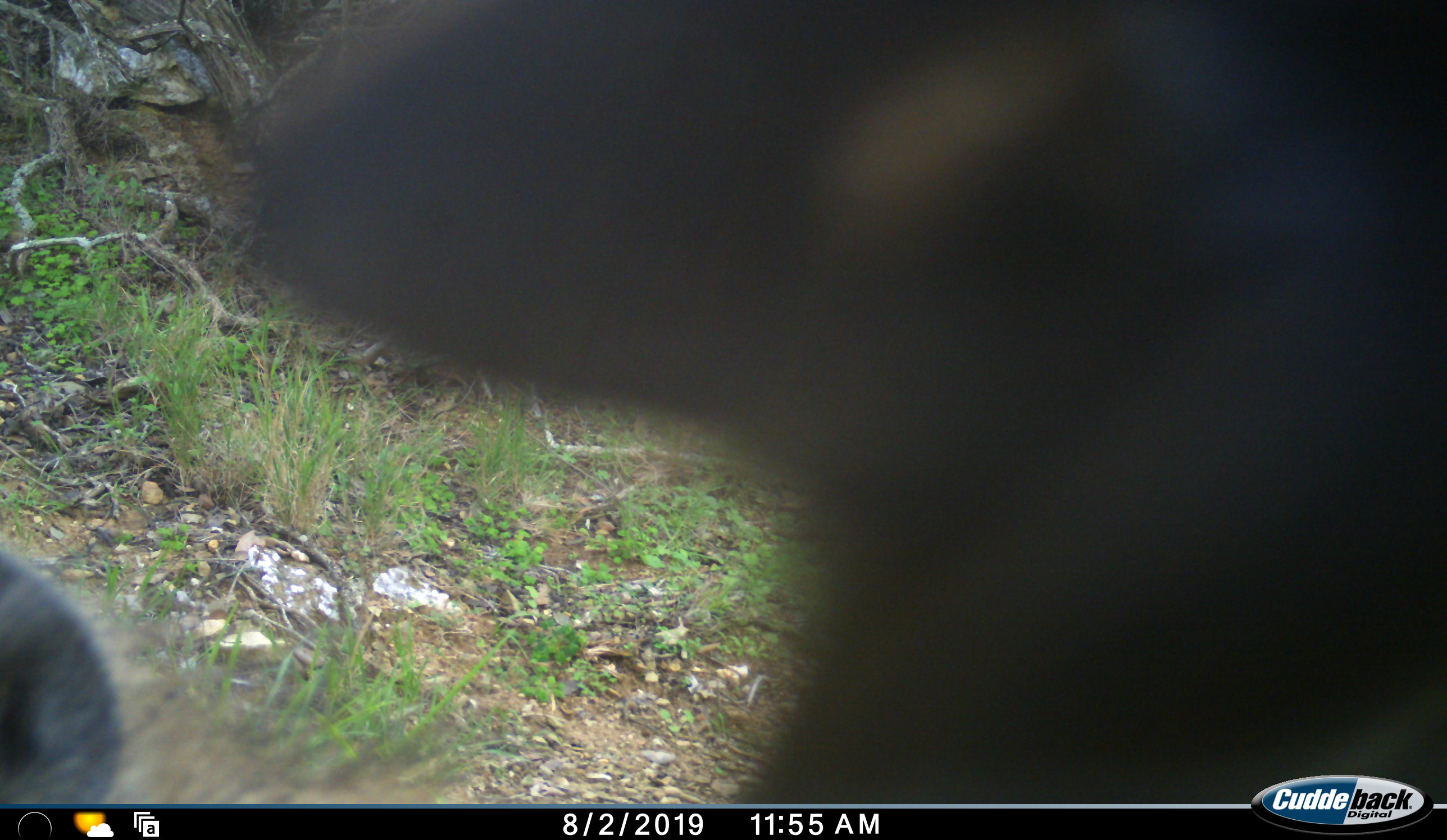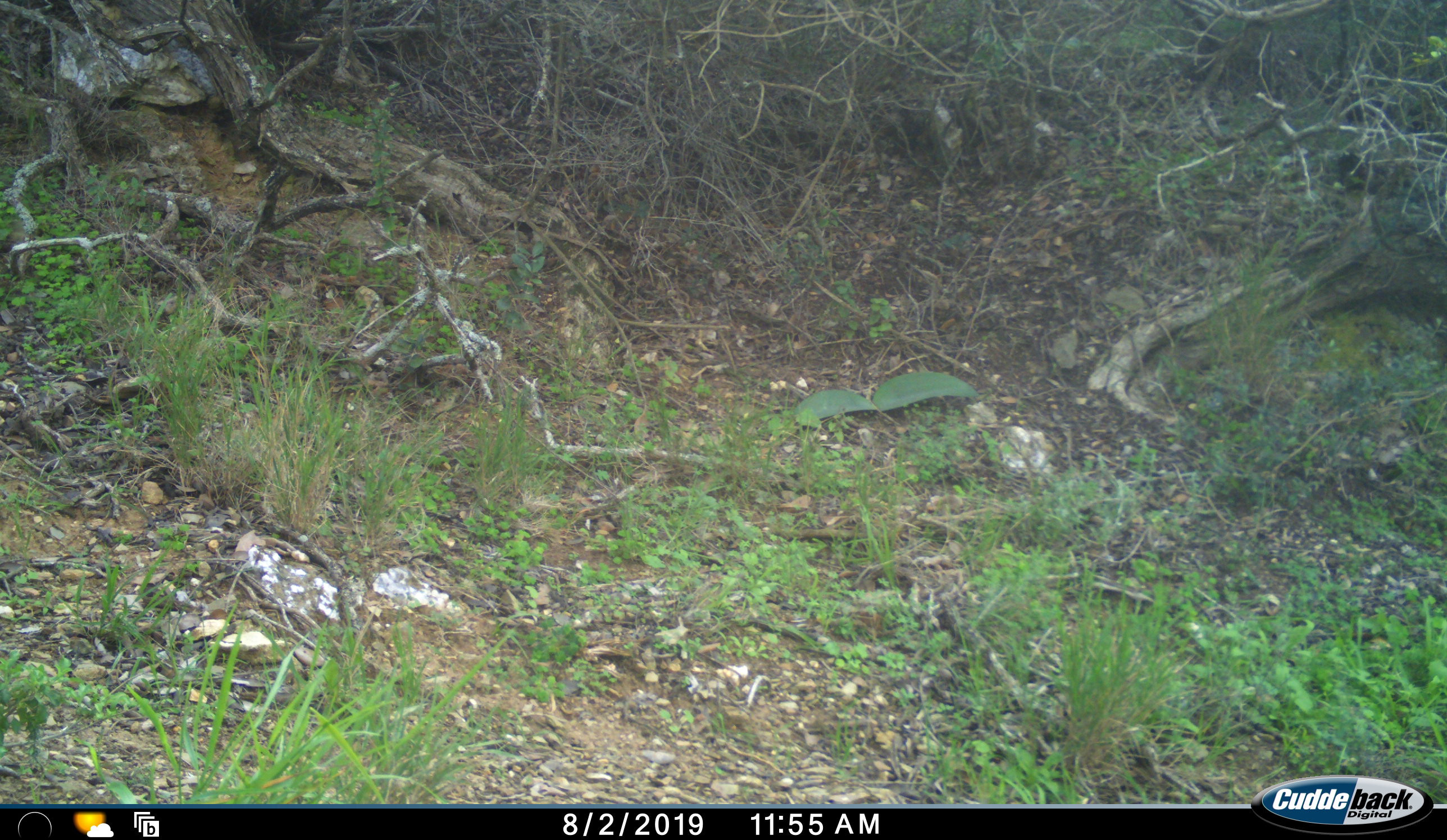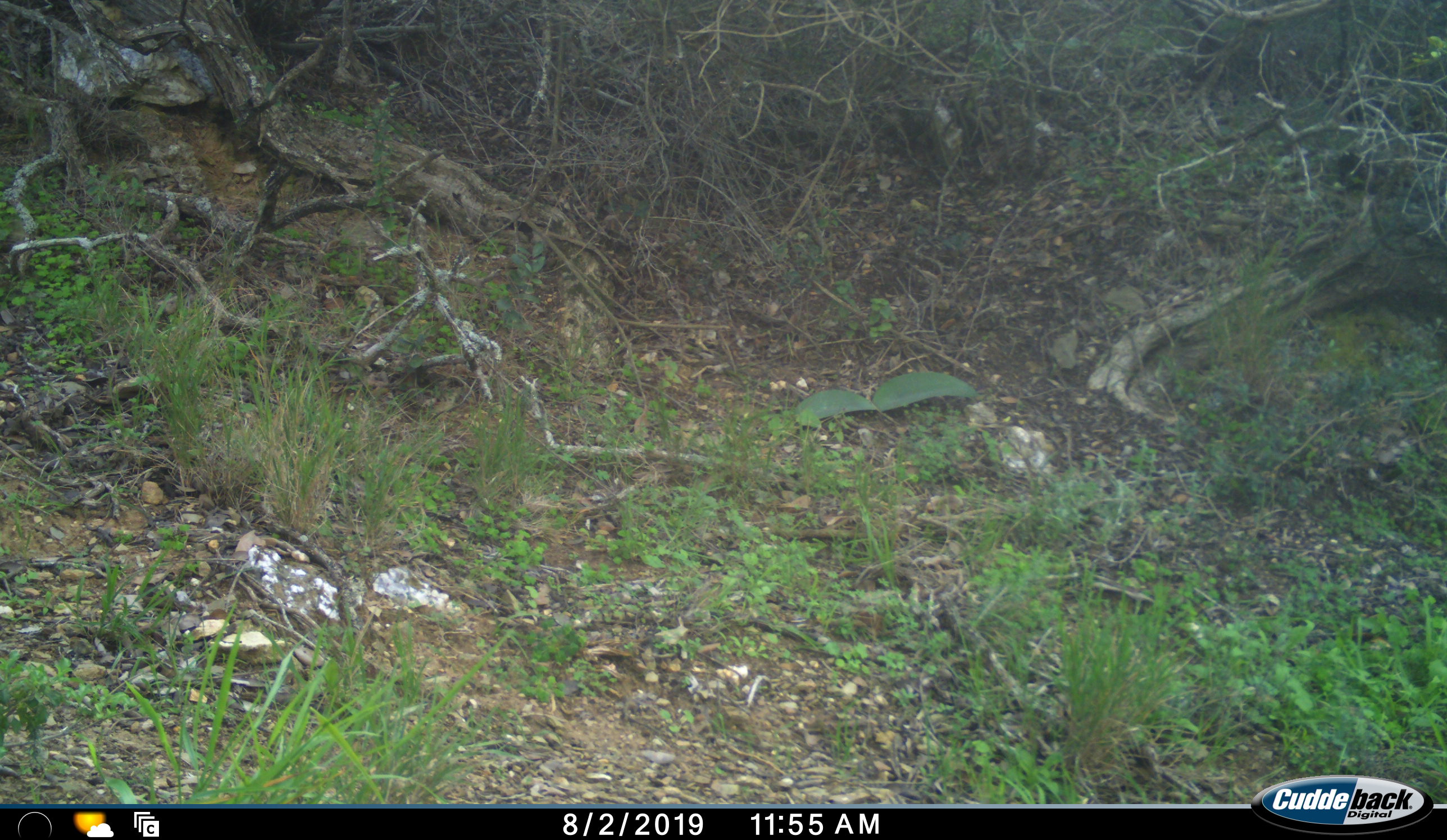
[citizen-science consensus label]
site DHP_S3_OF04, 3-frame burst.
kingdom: Animalia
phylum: Chordata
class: Mammalia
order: Primates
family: Cercopithecidae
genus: Papio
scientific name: Papio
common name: baboon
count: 1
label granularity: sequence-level